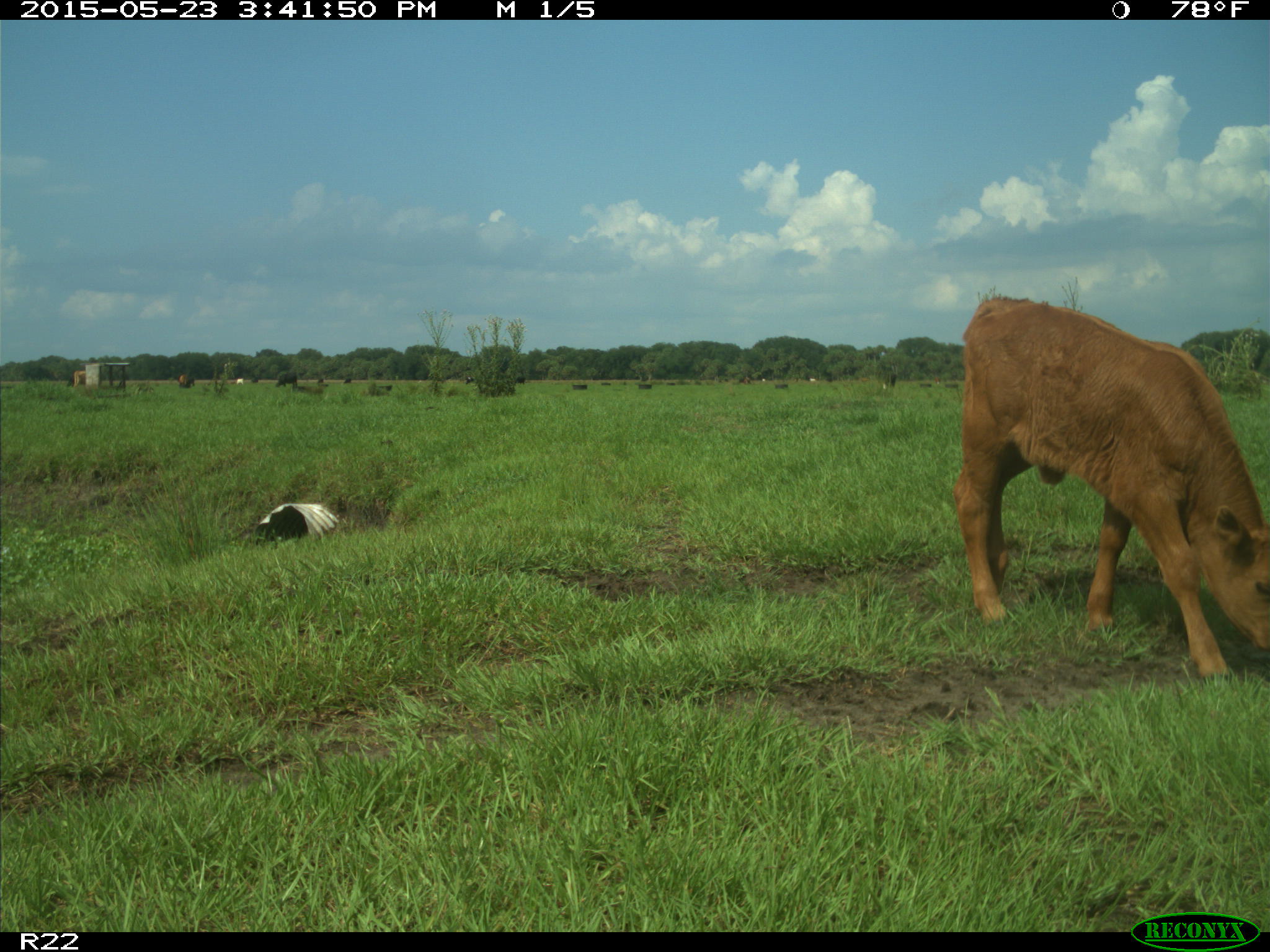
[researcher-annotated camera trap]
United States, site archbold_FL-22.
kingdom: Animalia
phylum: Chordata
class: Mammalia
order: Artiodactyla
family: Bovidae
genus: Bos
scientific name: Bos taurus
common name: domestic cow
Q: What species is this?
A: Bos taurus (domestic cow).